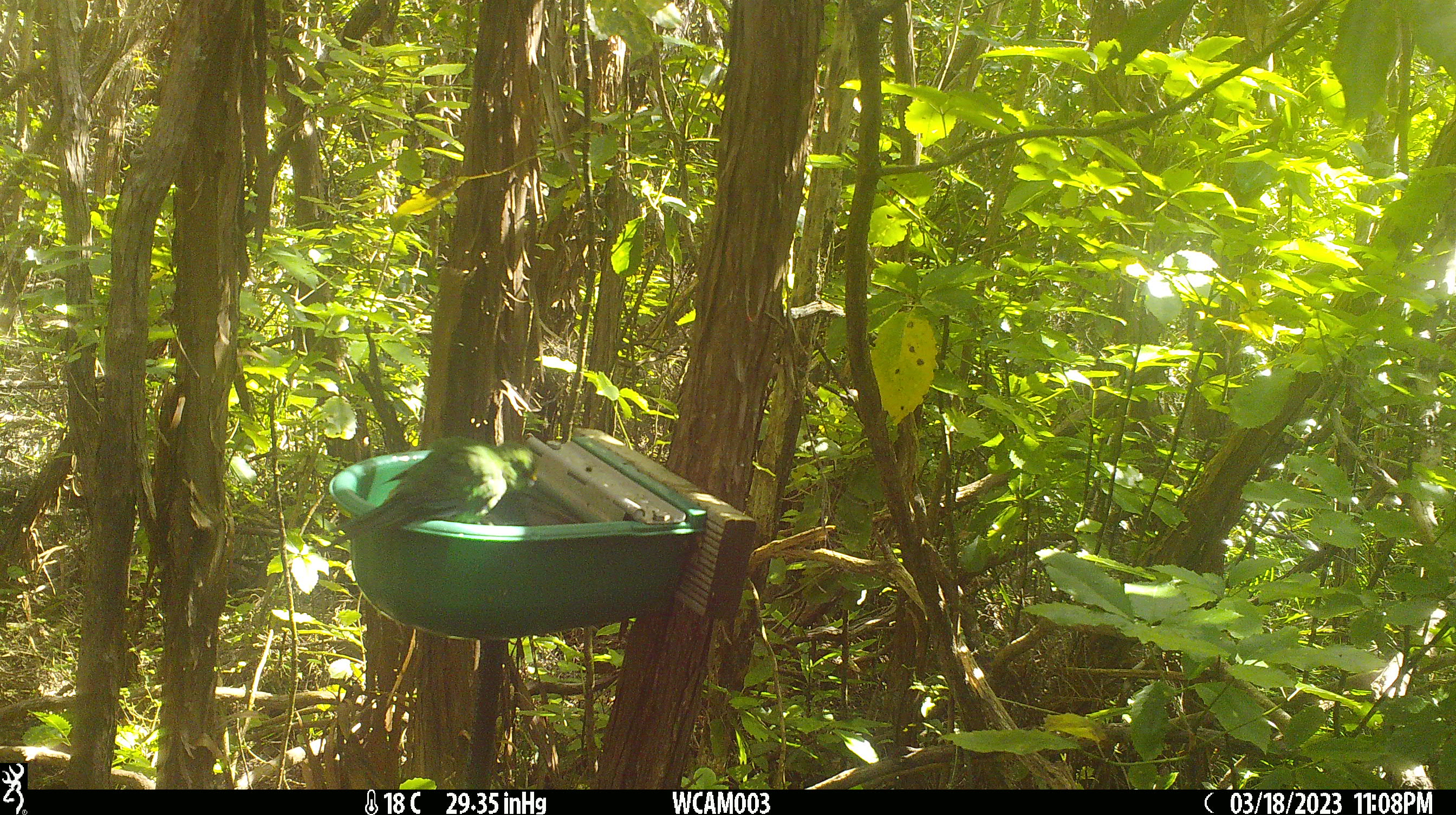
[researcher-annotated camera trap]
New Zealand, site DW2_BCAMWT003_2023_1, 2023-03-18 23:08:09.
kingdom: Animalia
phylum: Chordata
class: Aves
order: Psittaciformes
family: Psittaculidae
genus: Cyanoramphus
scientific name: Cyanoramphus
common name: parakeet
Parakeet (Cyanoramphus).